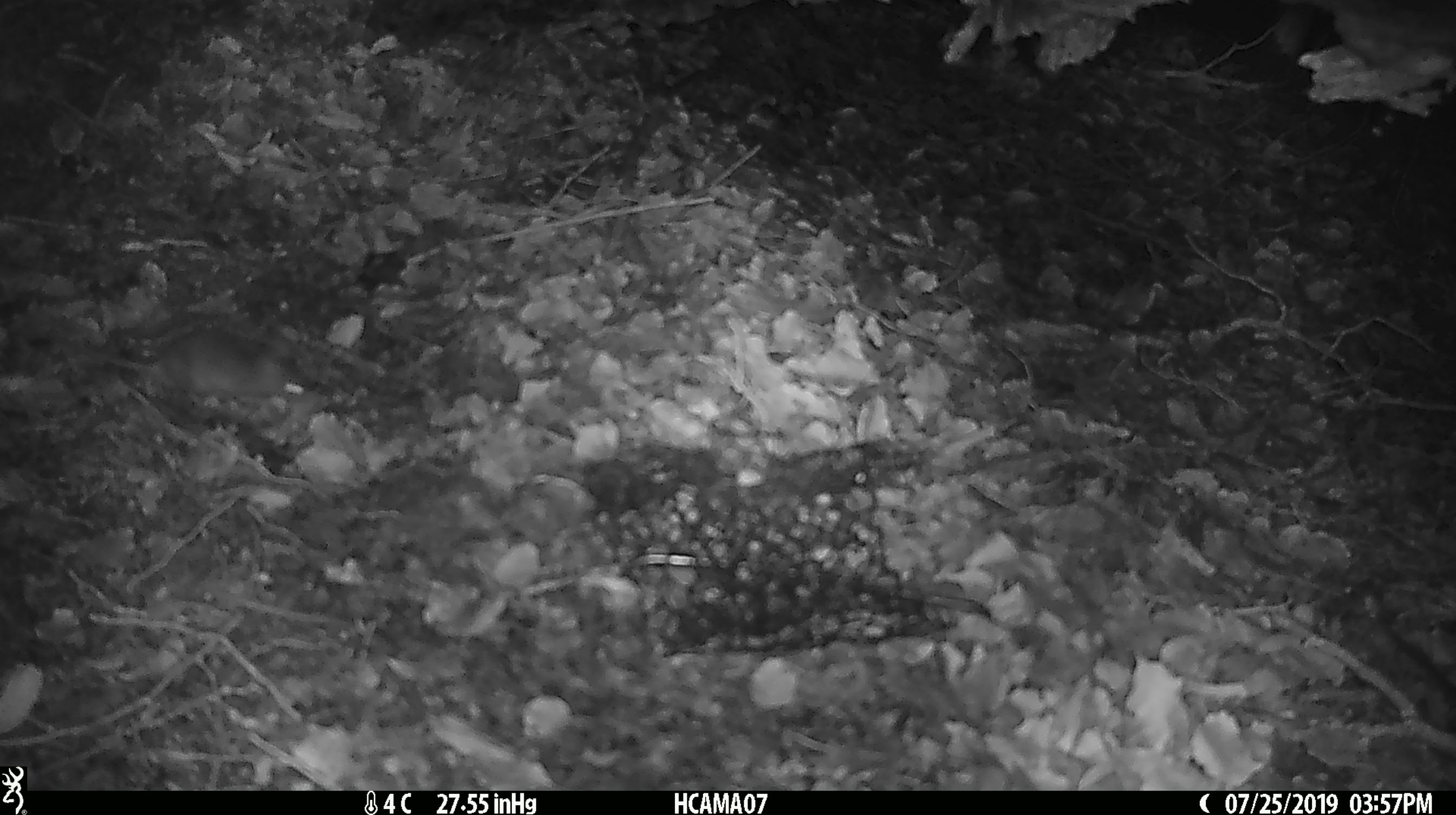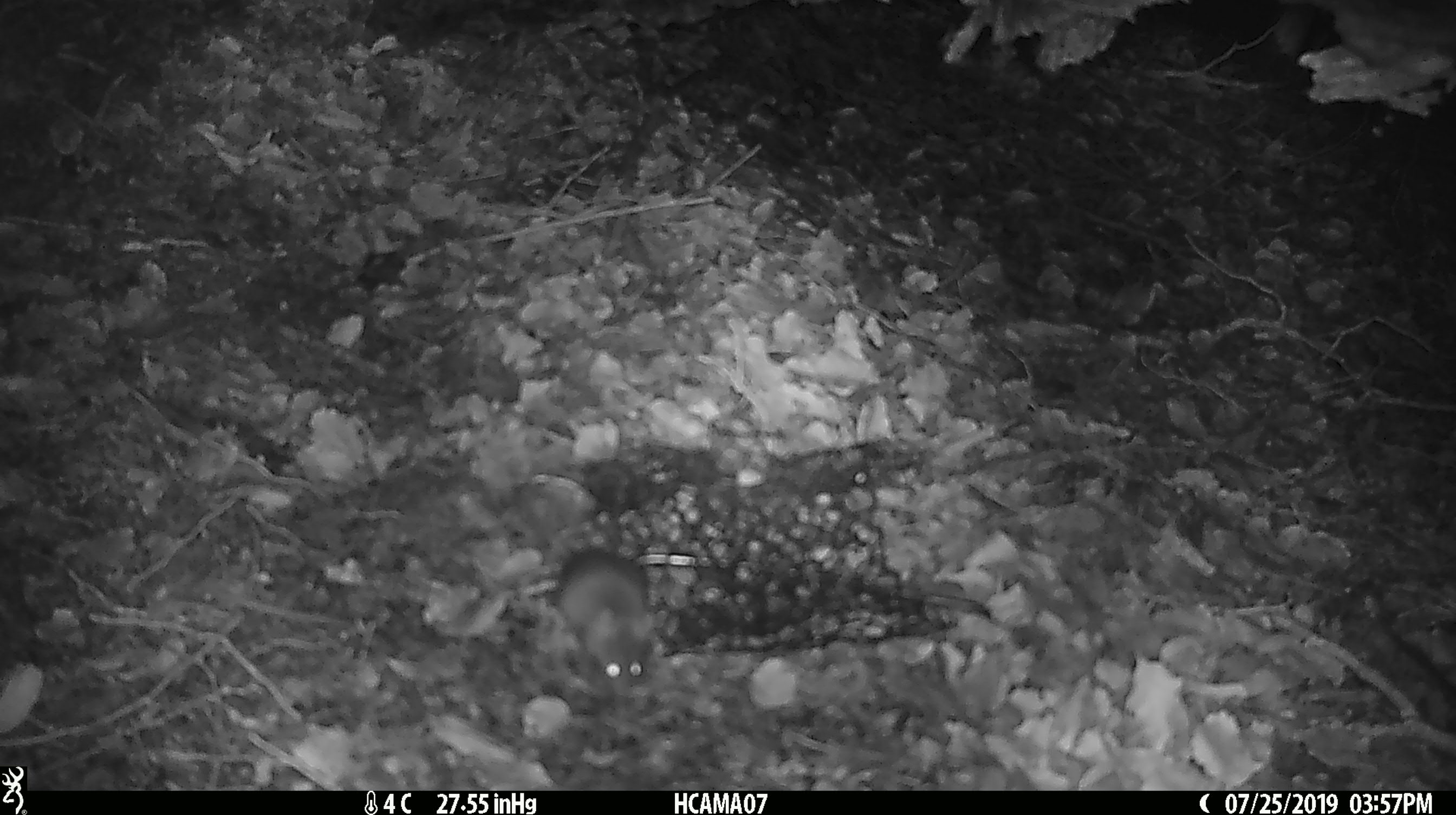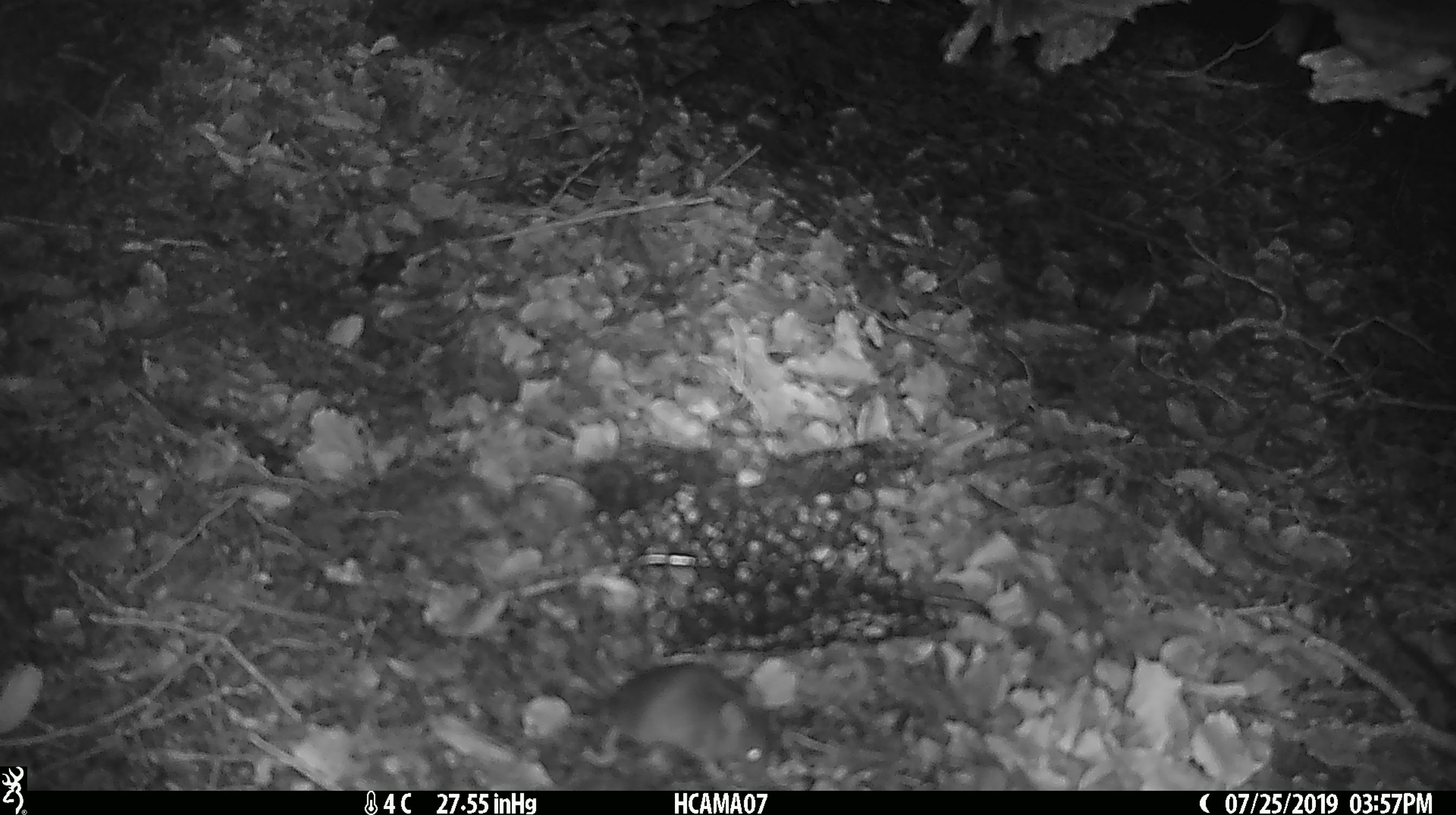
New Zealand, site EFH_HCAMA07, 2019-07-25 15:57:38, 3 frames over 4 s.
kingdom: Animalia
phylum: Chordata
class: Mammalia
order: Rodentia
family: Muridae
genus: Mus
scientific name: Mus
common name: mouse